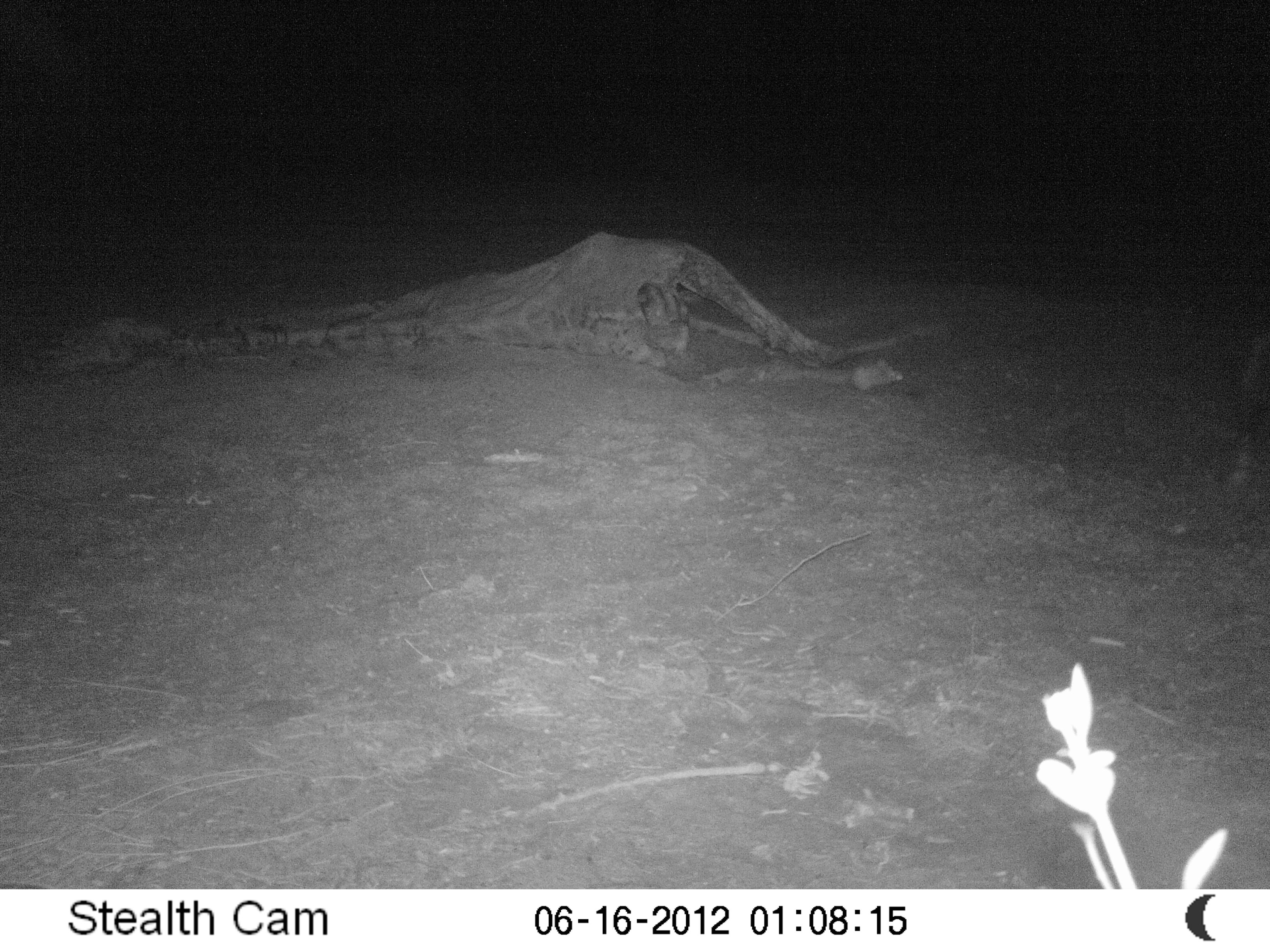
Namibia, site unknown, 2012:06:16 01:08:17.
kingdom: Animalia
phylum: Chordata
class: Mammalia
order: Carnivora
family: Hyaenidae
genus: Parahyaena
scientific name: Parahyaena brunnea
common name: brown hyena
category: hyaena brunnea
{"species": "hyaena brunnea (brown hyena) (Parahyaena brunnea)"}